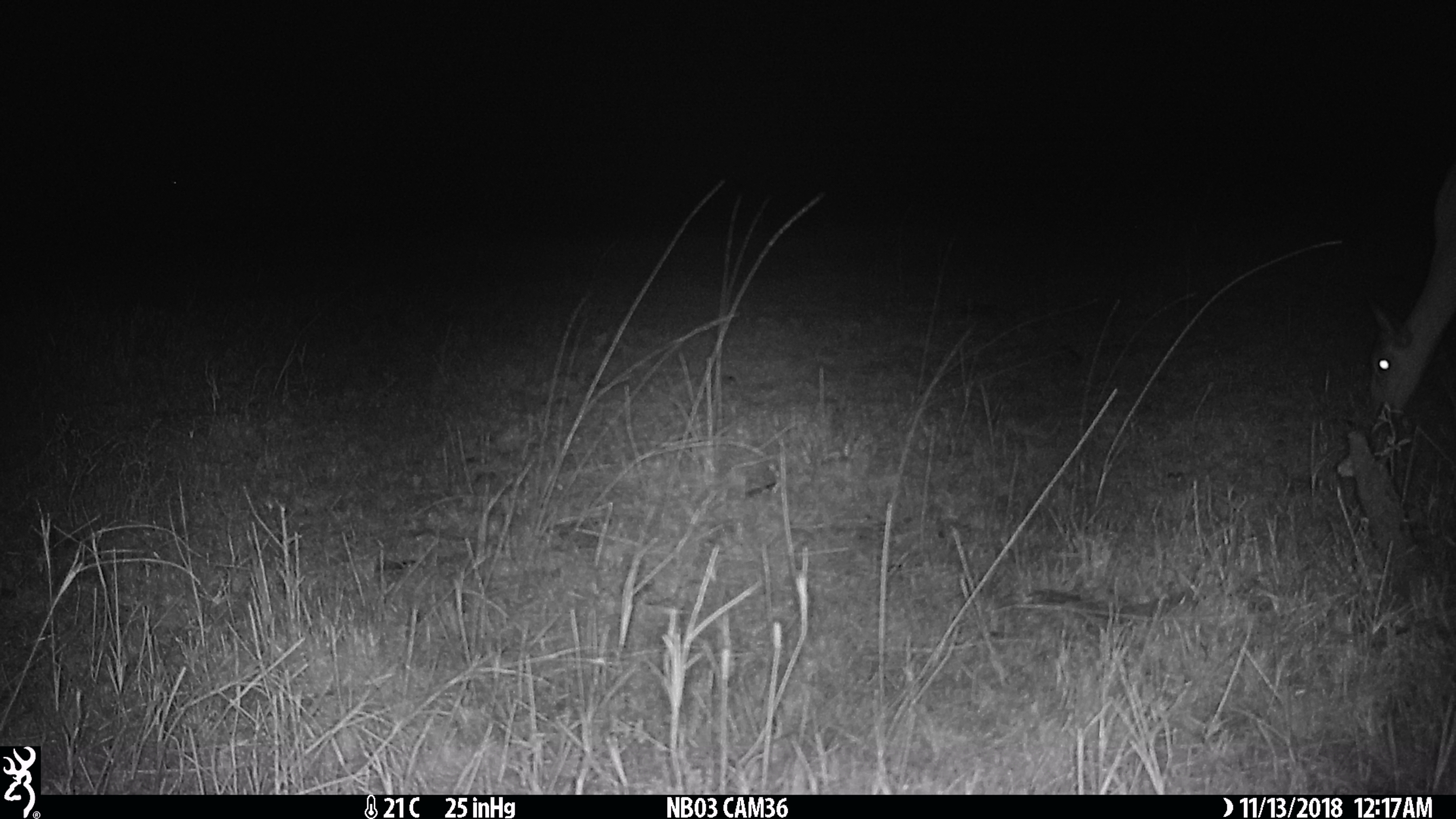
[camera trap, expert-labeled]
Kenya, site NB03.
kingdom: Animalia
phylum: Chordata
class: Mammalia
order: Artiodactyla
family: Bovidae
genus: Aepyceros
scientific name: Aepyceros melampus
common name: impala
Impala (Aepyceros melampus).